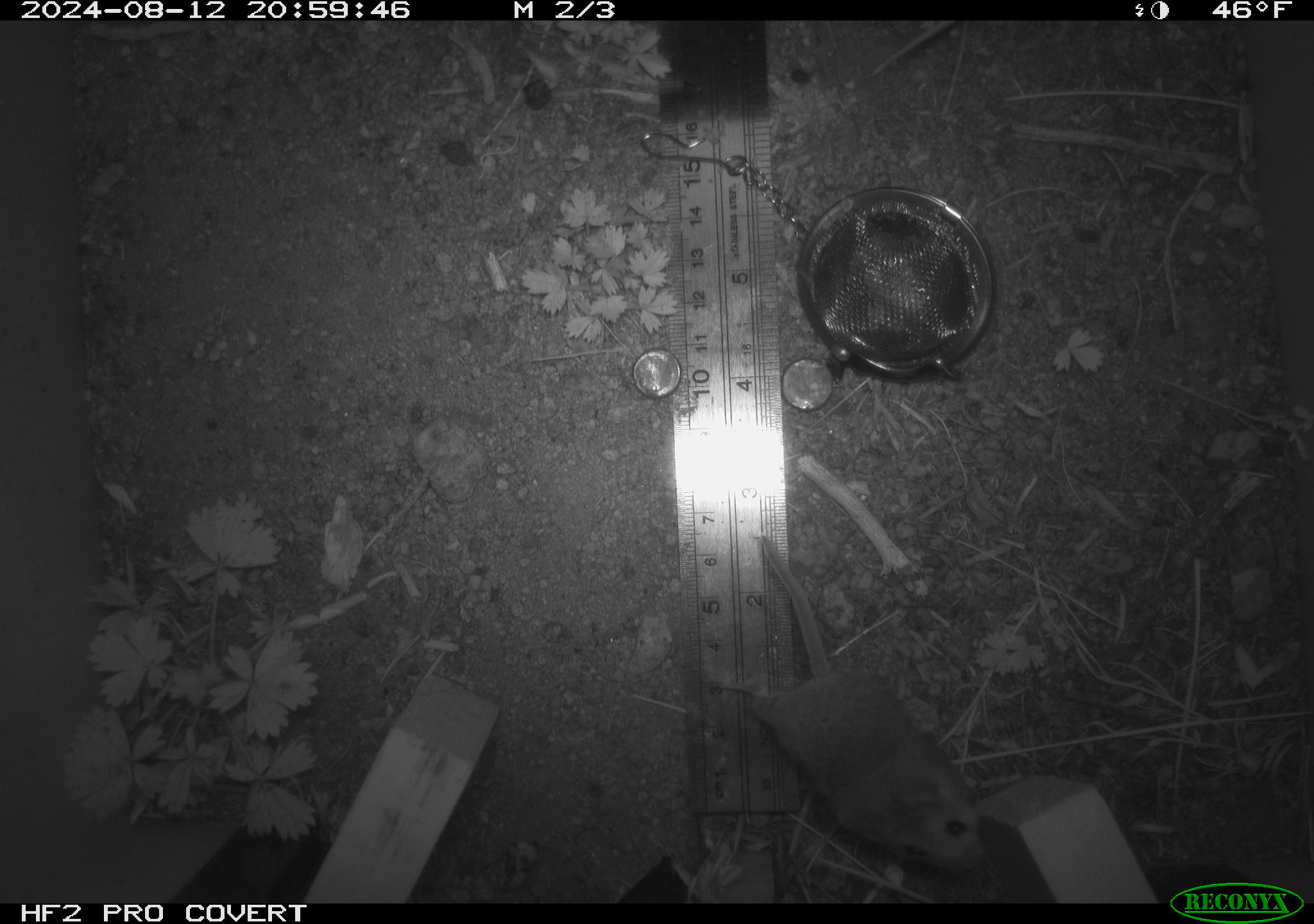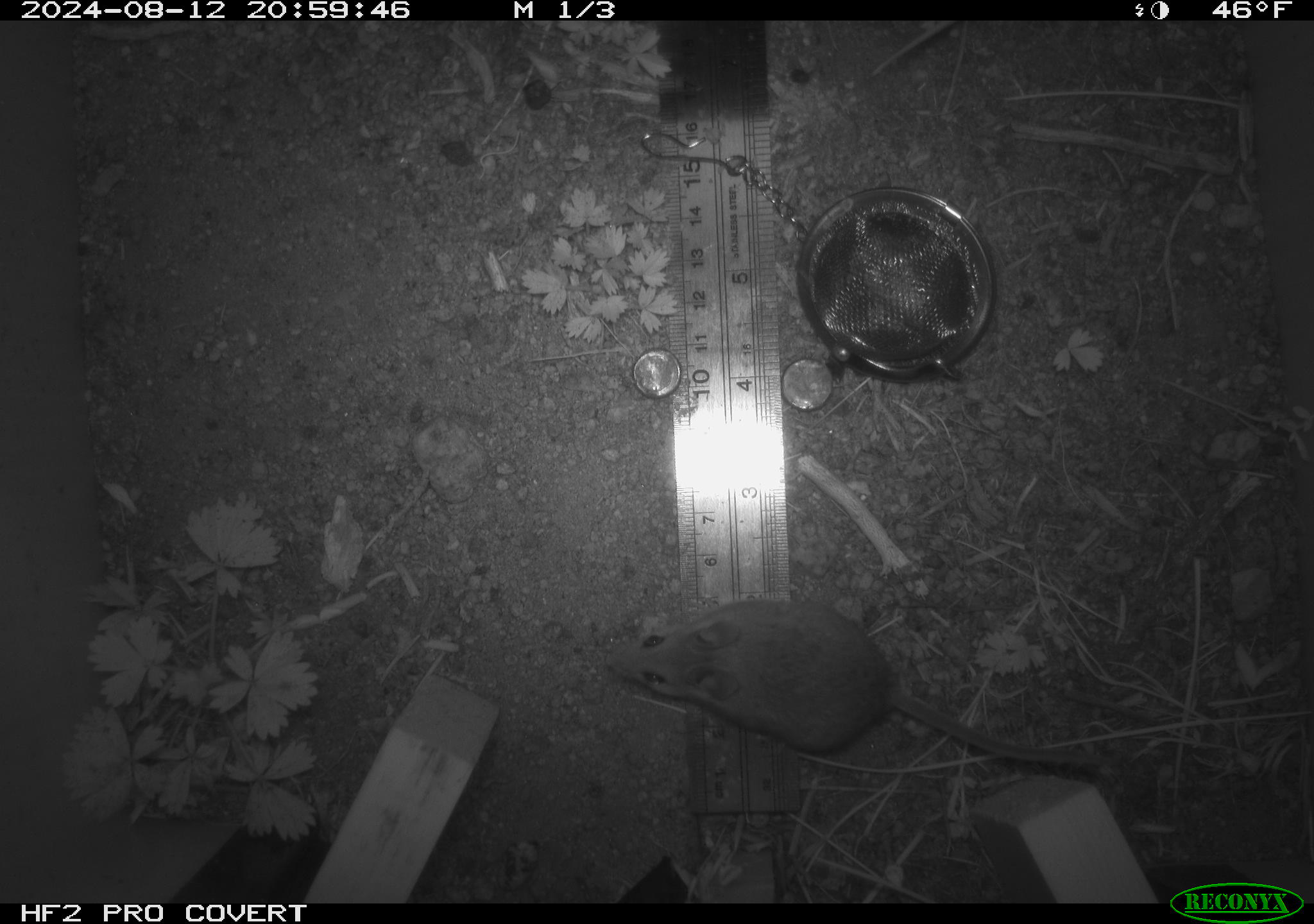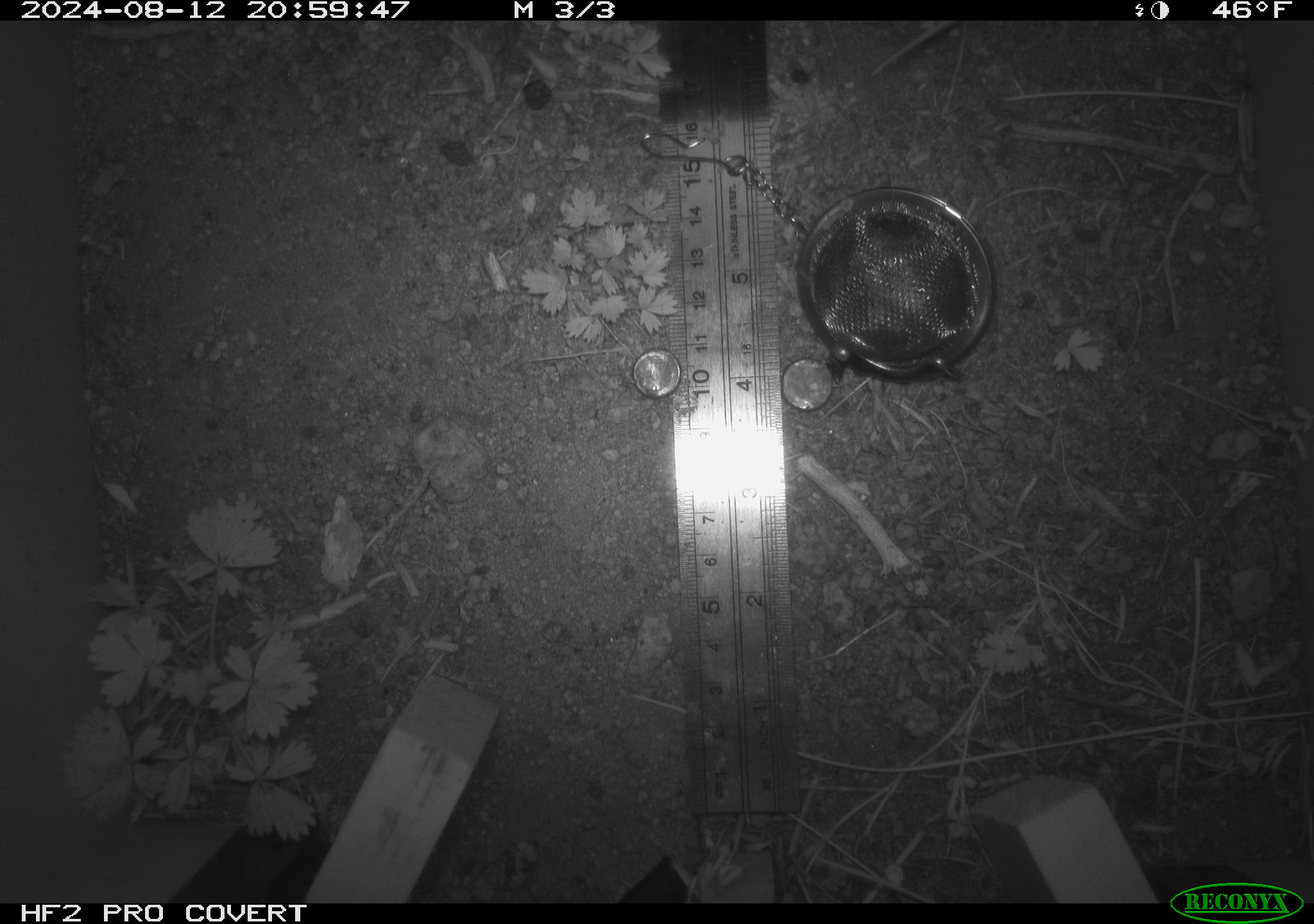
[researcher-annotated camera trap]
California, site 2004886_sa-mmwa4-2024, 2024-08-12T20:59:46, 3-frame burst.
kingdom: Animalia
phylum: Chordata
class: Mammalia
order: Rodentia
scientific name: Rodentia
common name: mouse species